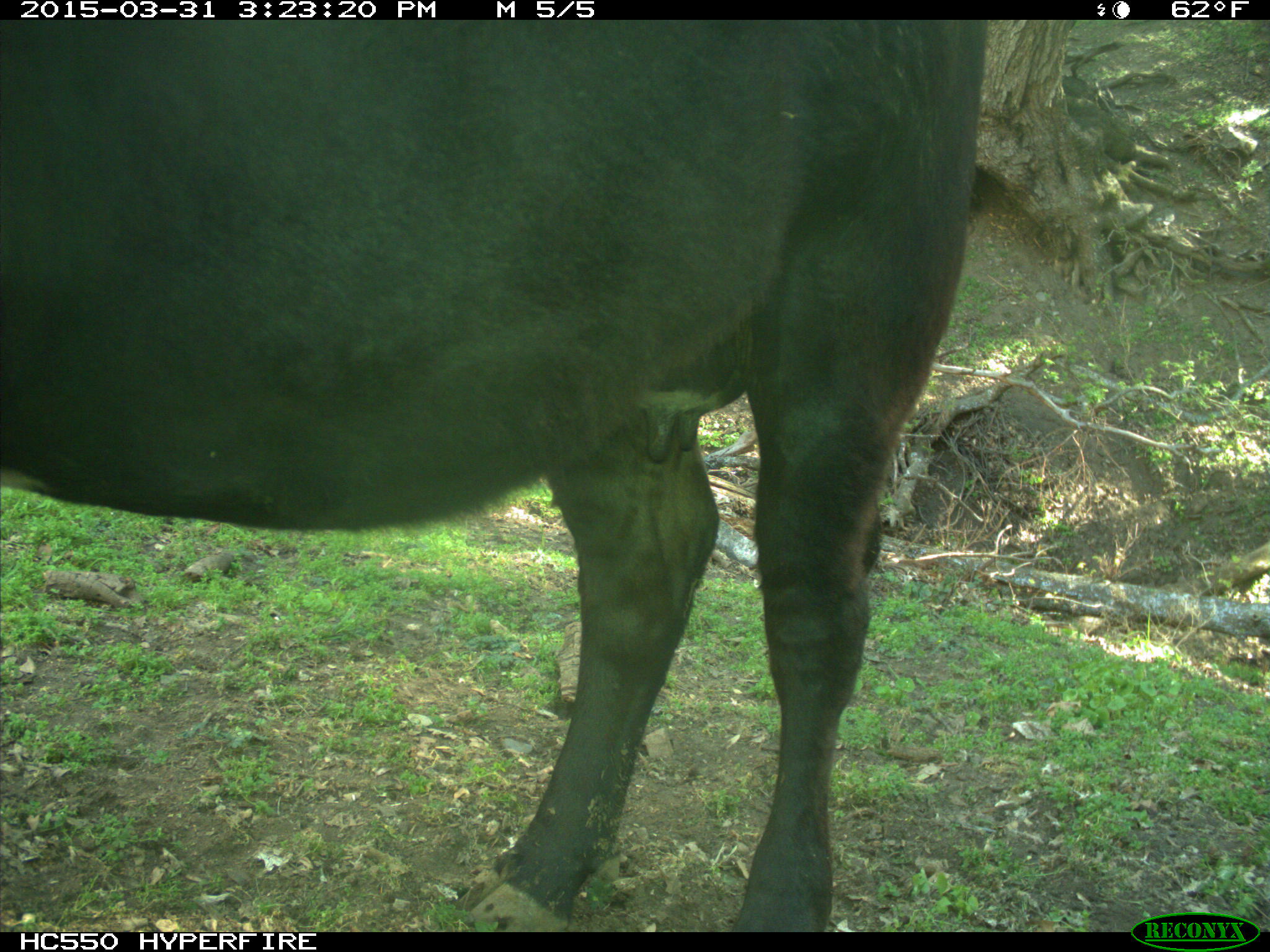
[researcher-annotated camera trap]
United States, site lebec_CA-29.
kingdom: Animalia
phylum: Chordata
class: Mammalia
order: Artiodactyla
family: Bovidae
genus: Bos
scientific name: Bos taurus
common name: domestic cow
Bos taurus (domestic cow).